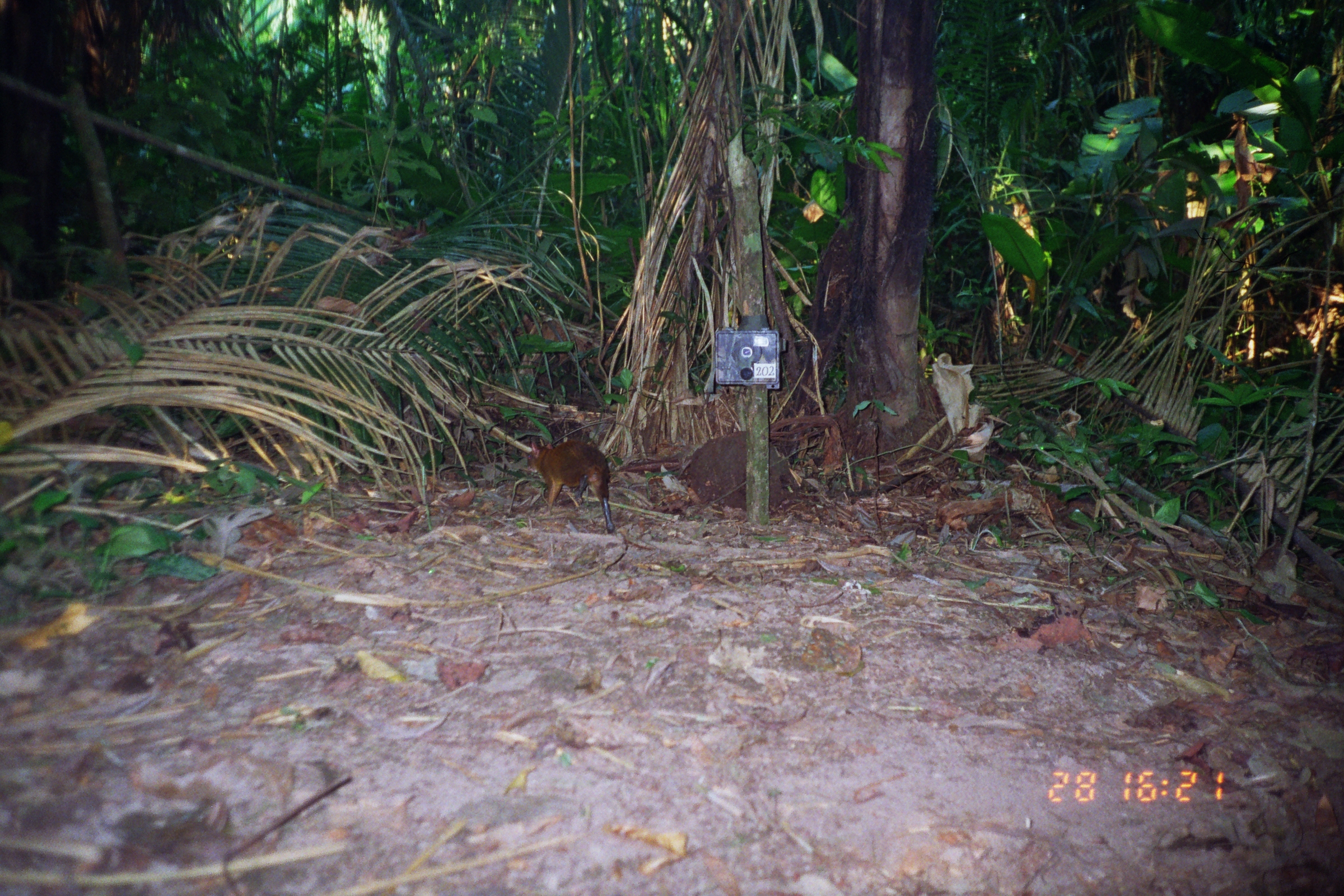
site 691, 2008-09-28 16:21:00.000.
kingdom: Animalia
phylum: Chordata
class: Mammalia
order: Rodentia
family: Dasyproctidae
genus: Dasyprocta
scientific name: Dasyprocta punctata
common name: central american agouti